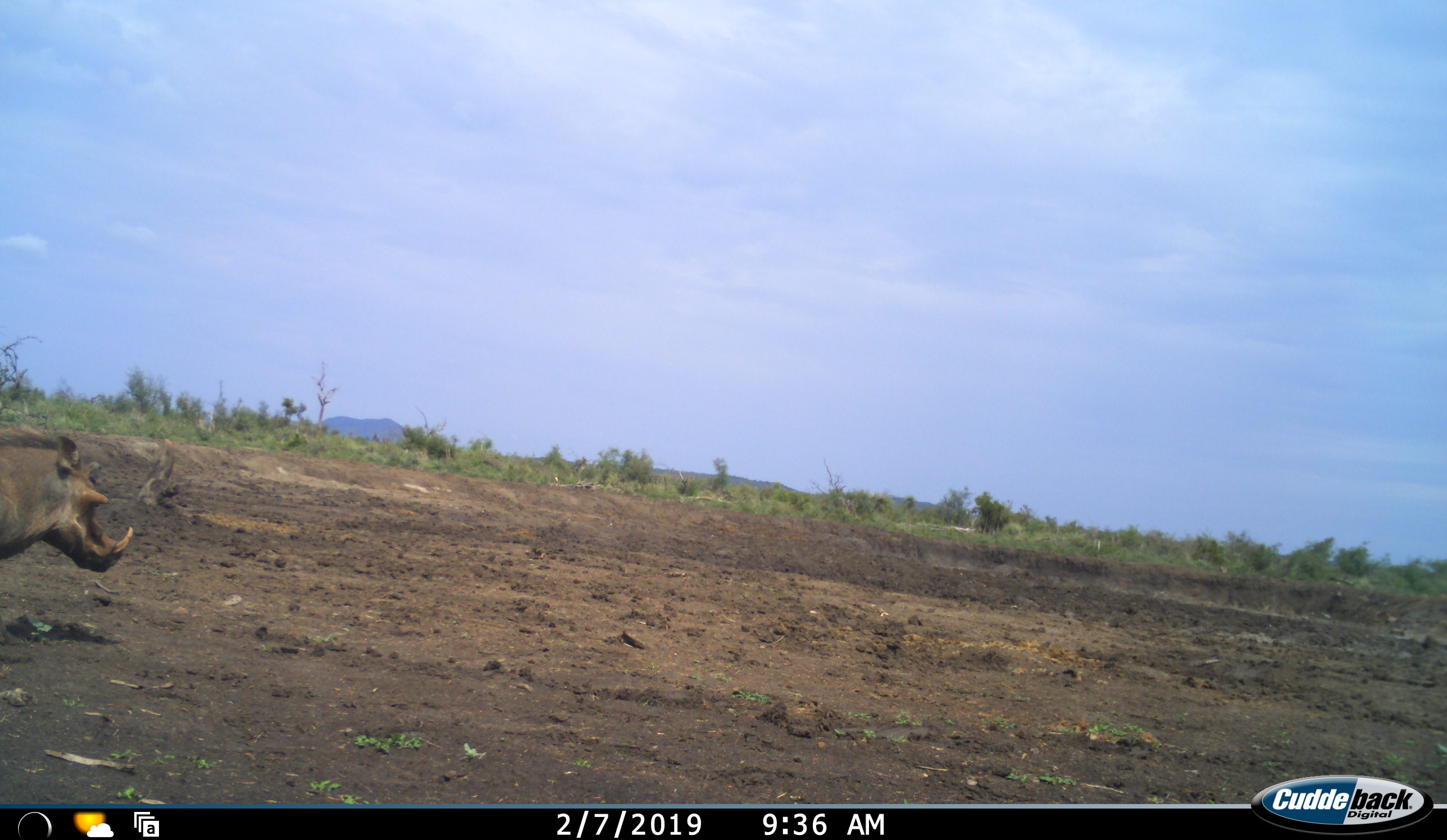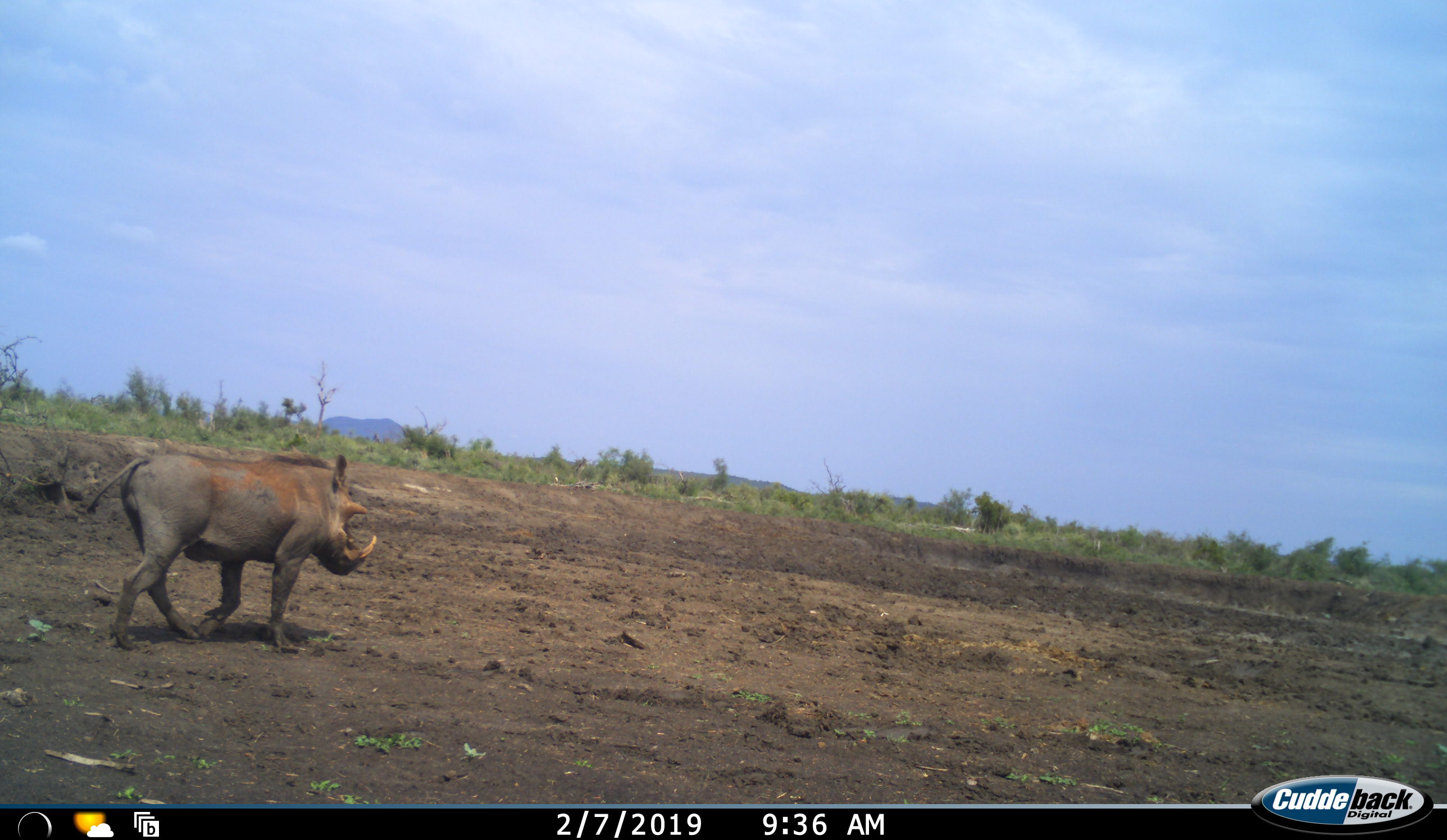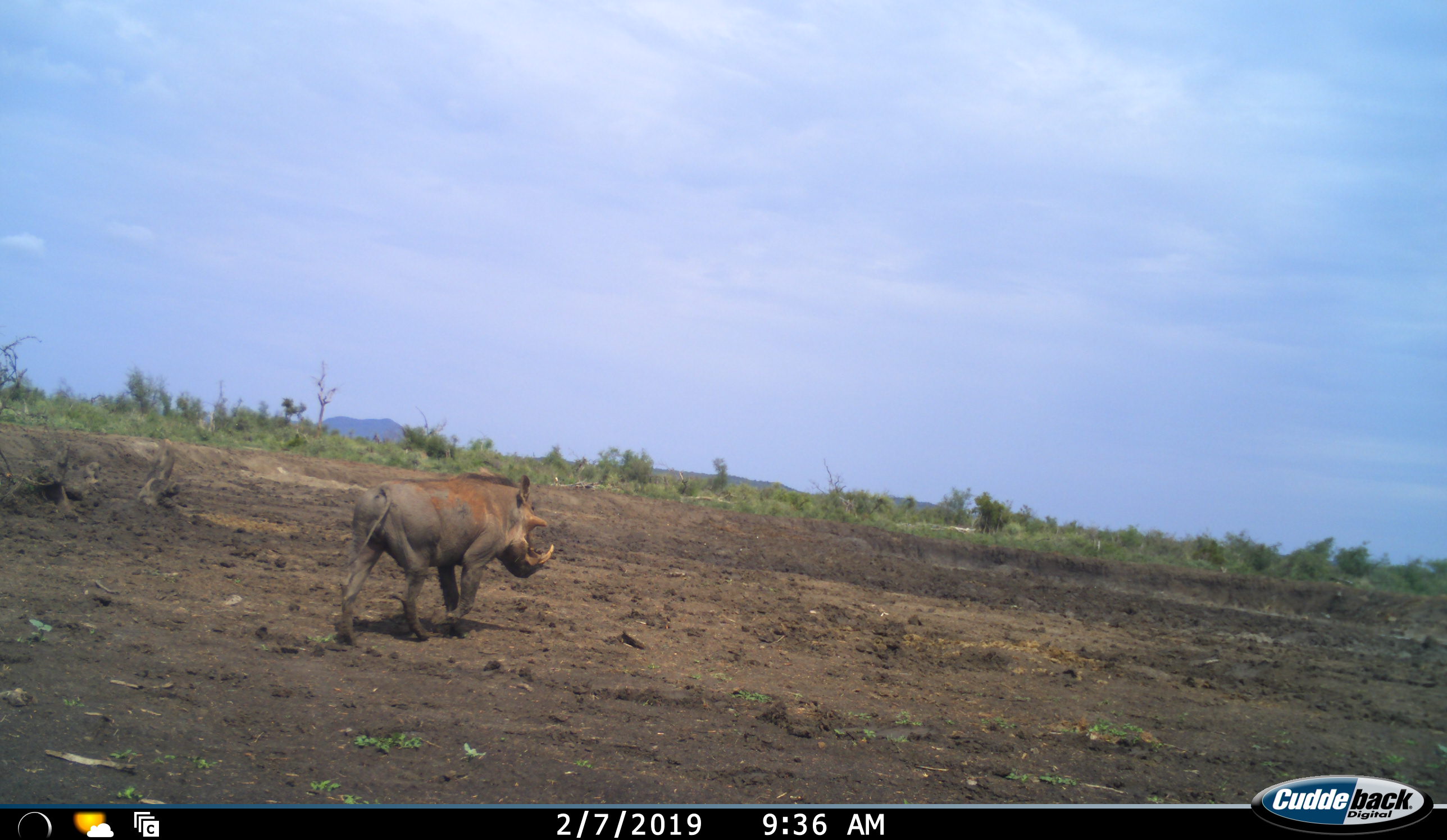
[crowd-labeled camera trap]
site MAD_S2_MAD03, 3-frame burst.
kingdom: Animalia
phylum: Chordata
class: Mammalia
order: Artiodactyla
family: Suidae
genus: Phacochoerus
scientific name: Phacochoerus africanus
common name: warthog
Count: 1.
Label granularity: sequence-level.